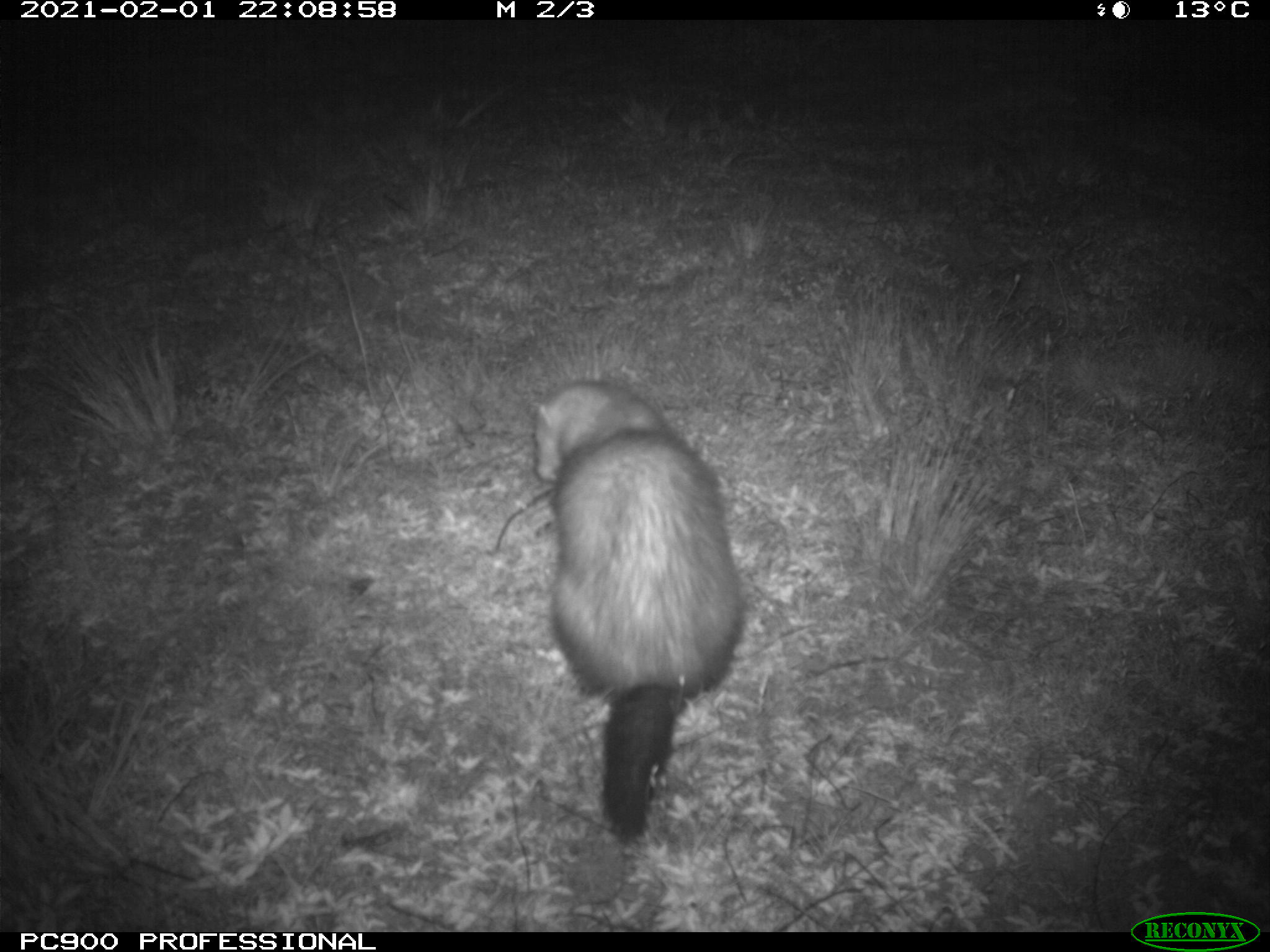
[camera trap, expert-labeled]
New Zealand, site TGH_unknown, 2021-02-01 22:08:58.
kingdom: Animalia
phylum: Chordata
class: Mammalia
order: Carnivora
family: Mustelidae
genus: Mustela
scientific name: Mustela furo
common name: ferret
Ferret (Mustela furo).